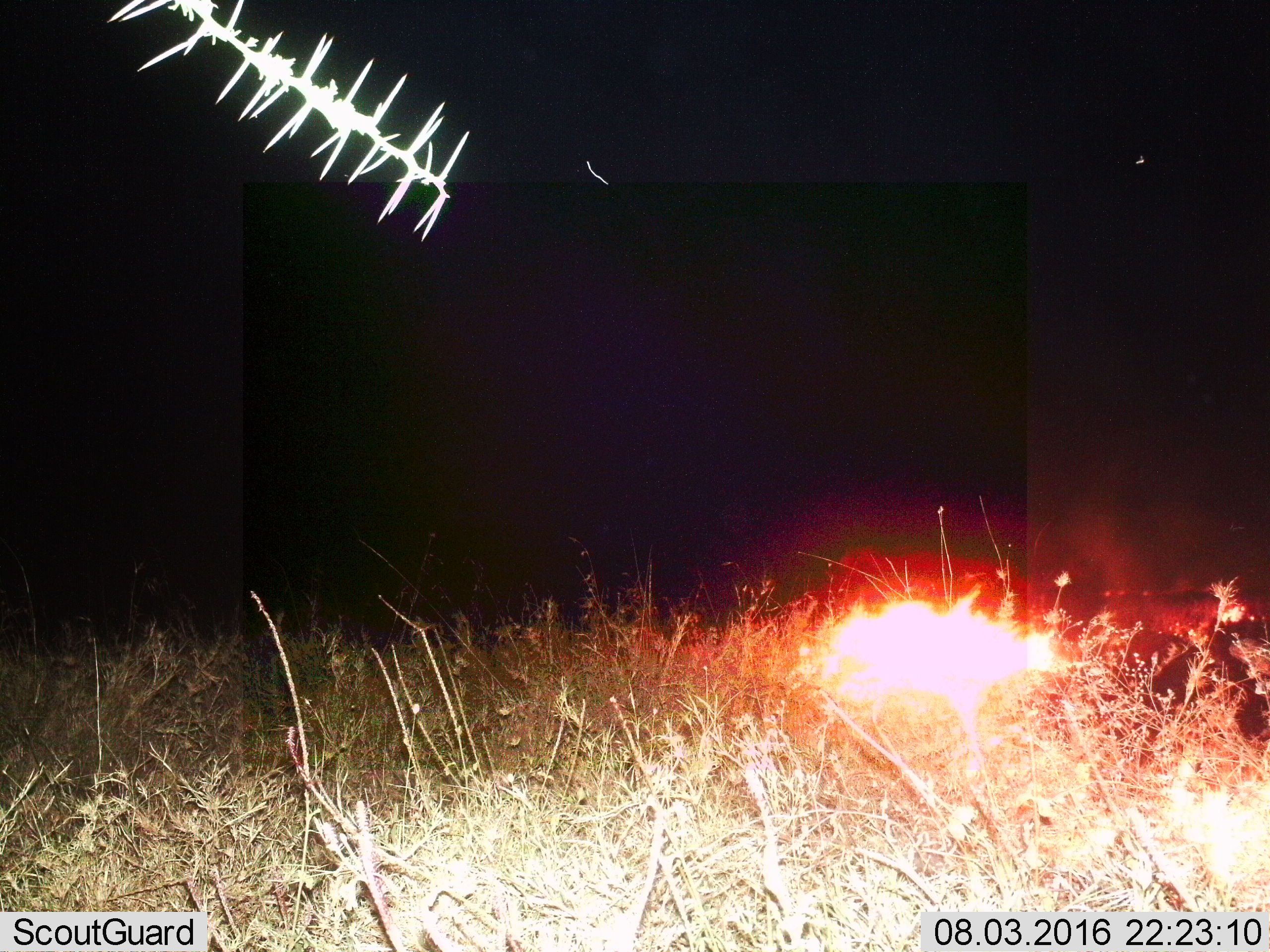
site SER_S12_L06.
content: unidentified animal